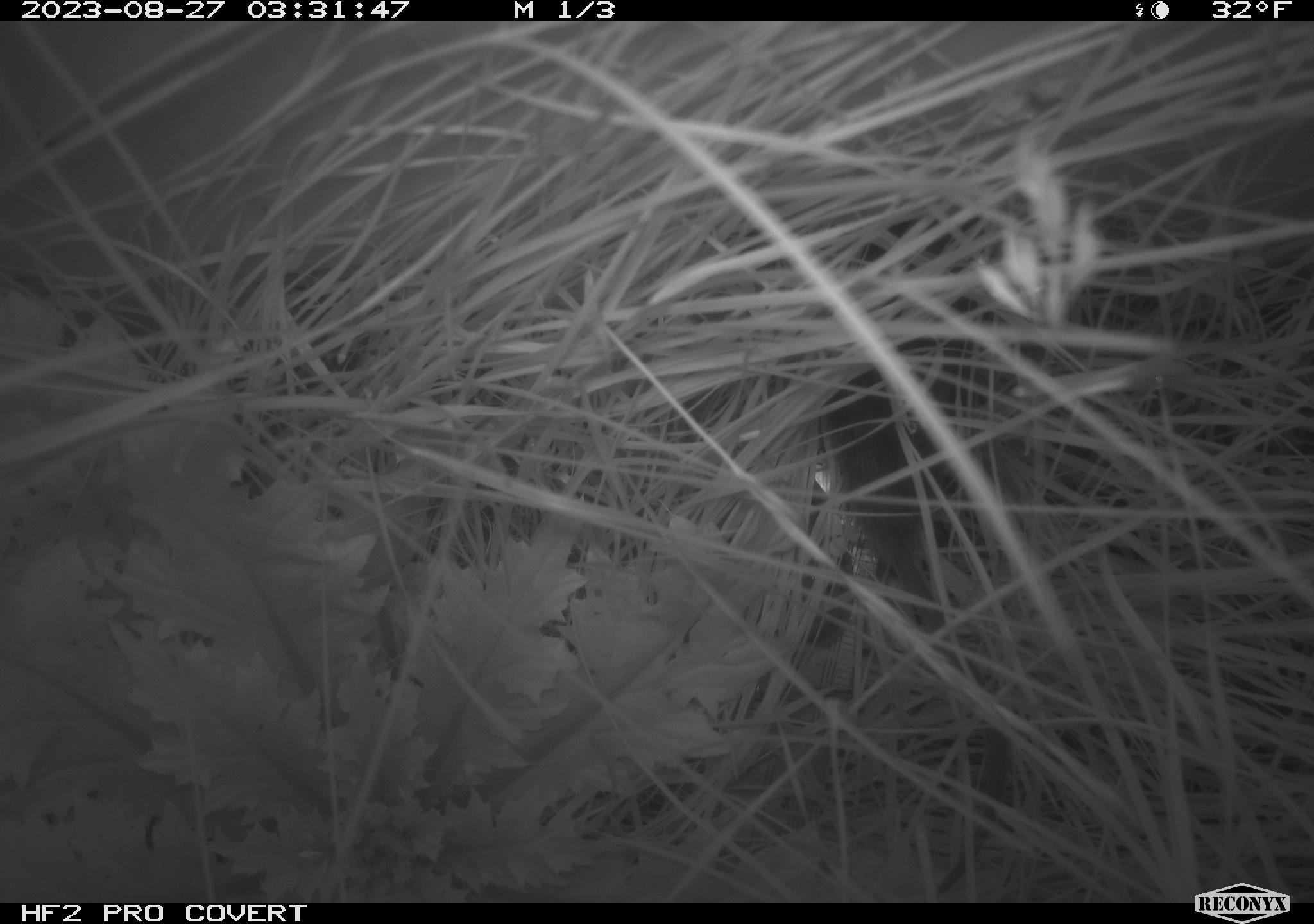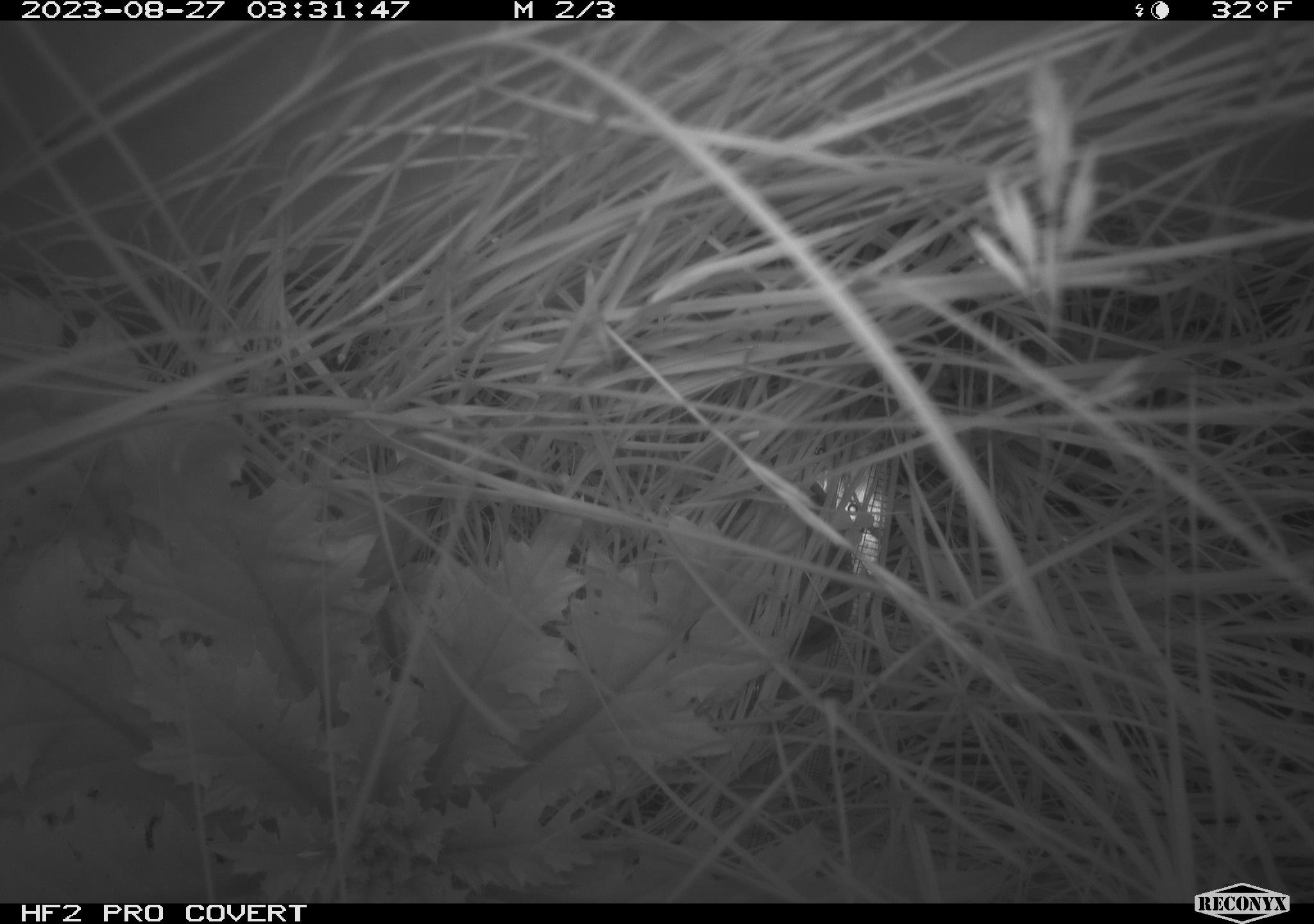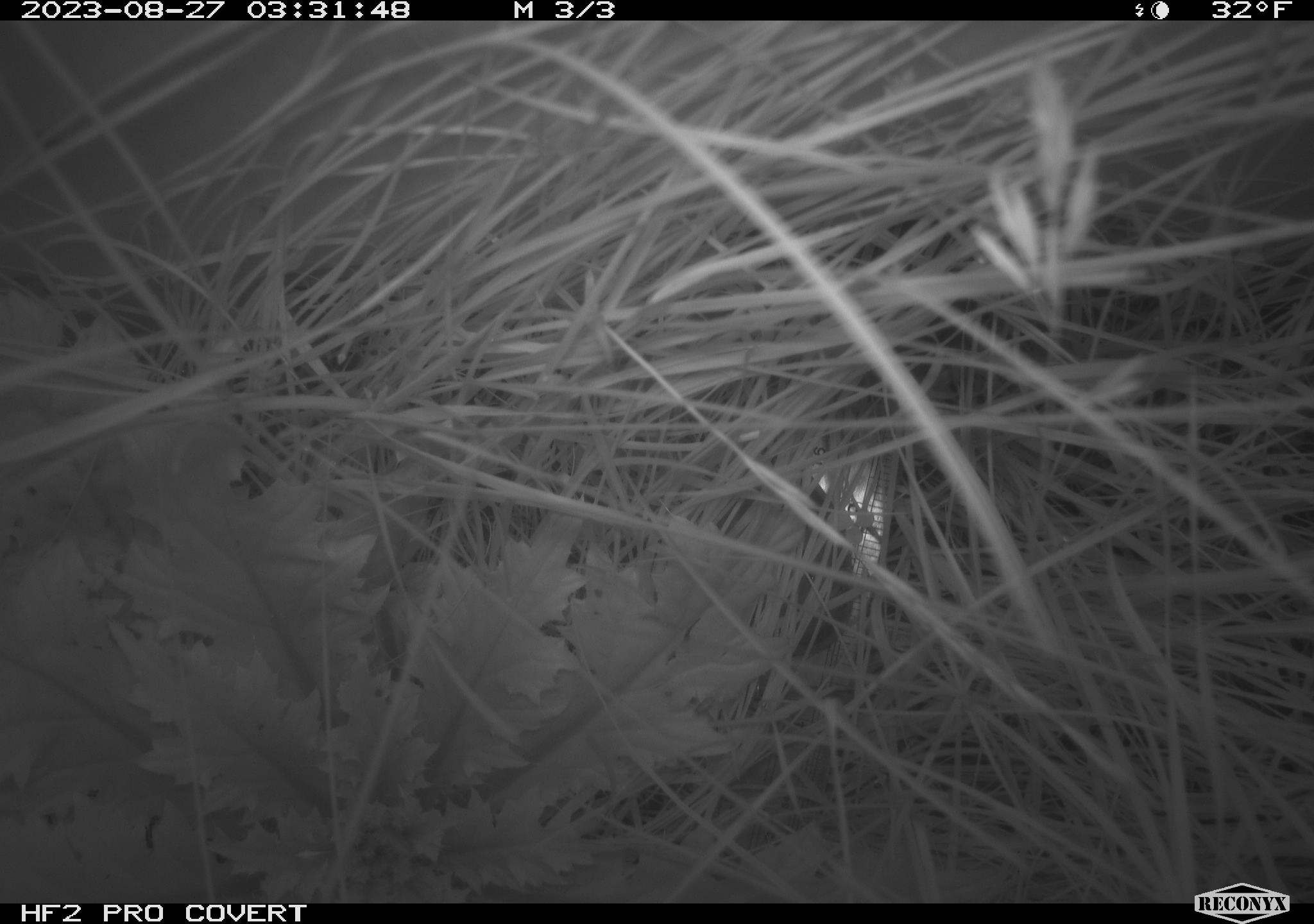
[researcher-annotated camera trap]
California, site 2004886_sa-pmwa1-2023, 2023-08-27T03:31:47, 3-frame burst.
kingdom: Animalia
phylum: Chordata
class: Mammalia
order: Rodentia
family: Cricetidae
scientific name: Cricetidae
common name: hamsters, voles, lemmings, and allies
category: cricetidae family